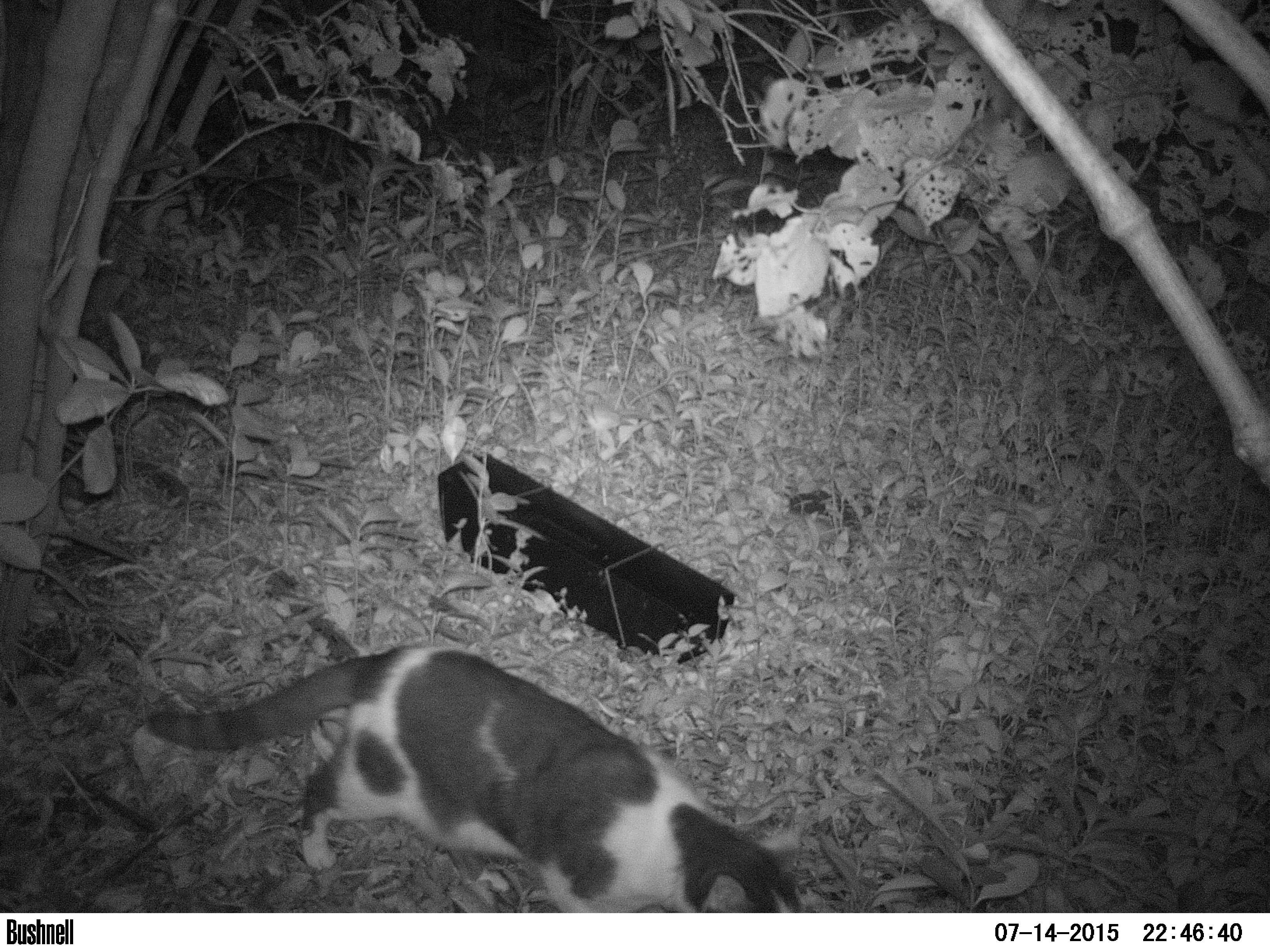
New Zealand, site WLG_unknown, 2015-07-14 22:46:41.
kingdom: Animalia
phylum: Chordata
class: Mammalia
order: Carnivora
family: Felidae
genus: Felis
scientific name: Felis catus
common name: domestic cat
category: cat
Cat (domestic cat) (Felis catus).